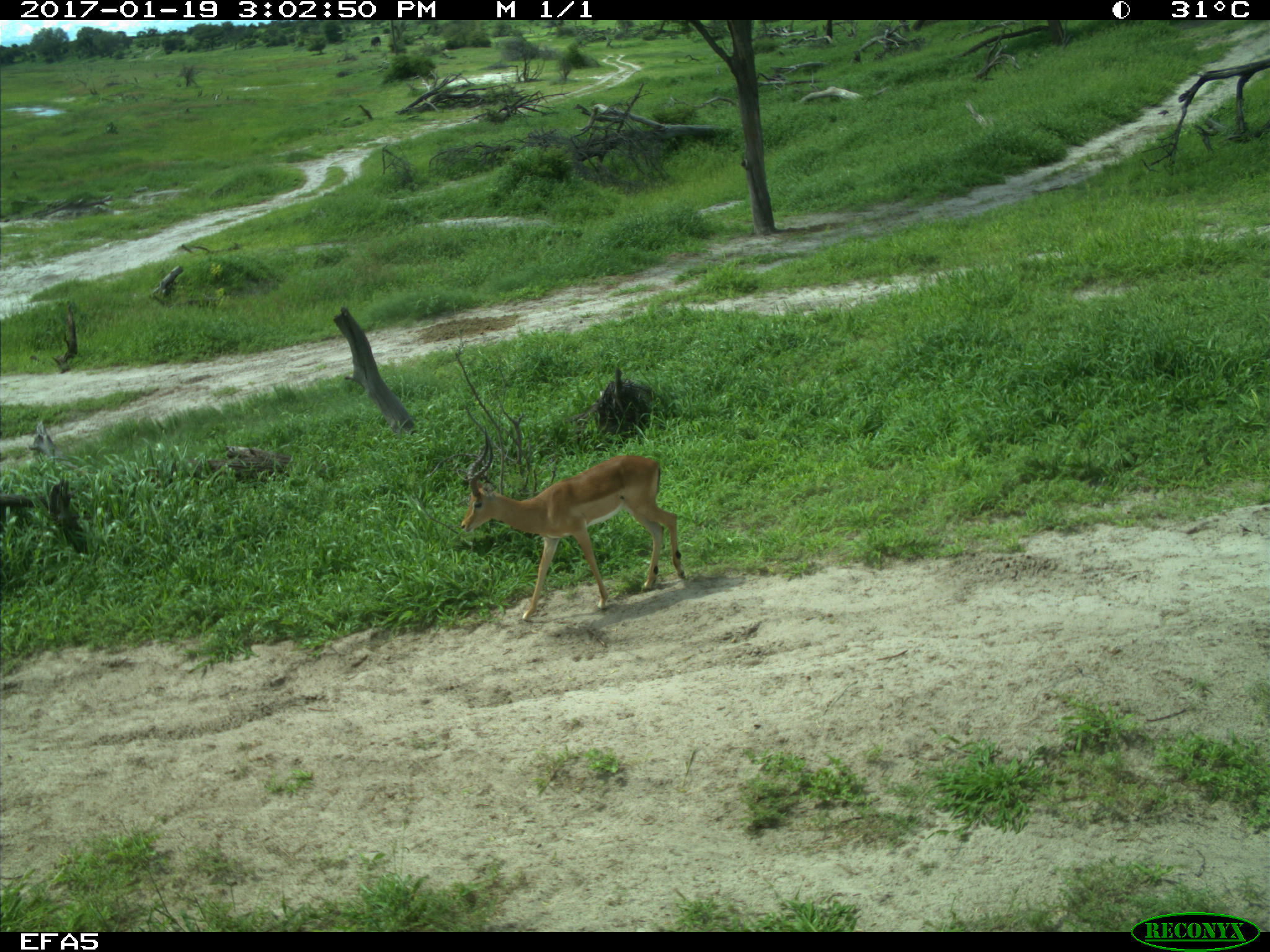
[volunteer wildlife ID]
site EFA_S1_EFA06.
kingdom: Animalia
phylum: Chordata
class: Mammalia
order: Artiodactyla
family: Bovidae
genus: Antidorcas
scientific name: Antidorcas marsupialis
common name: springbok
Springbok (Antidorcas marsupialis), count 1. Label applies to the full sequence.